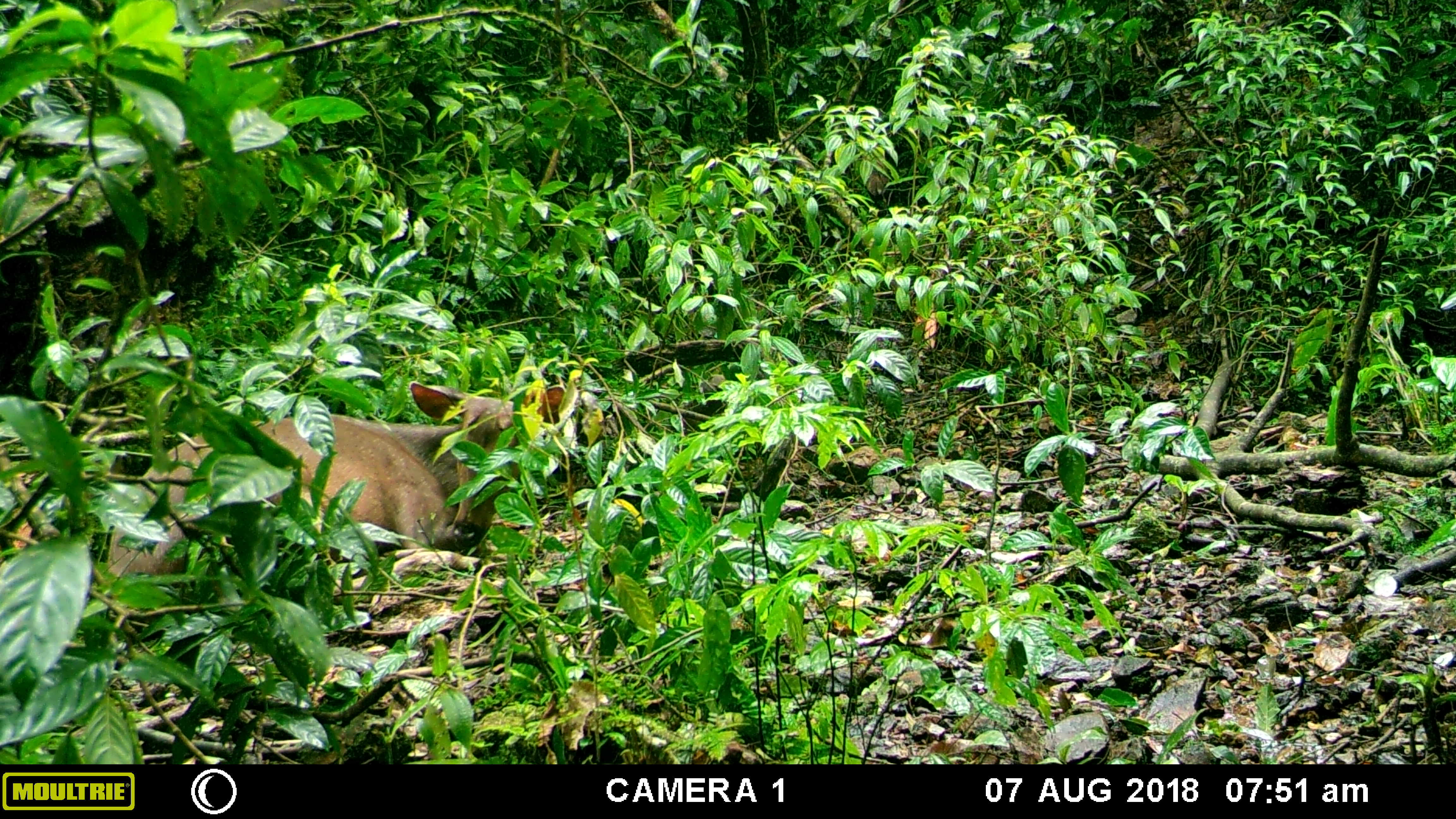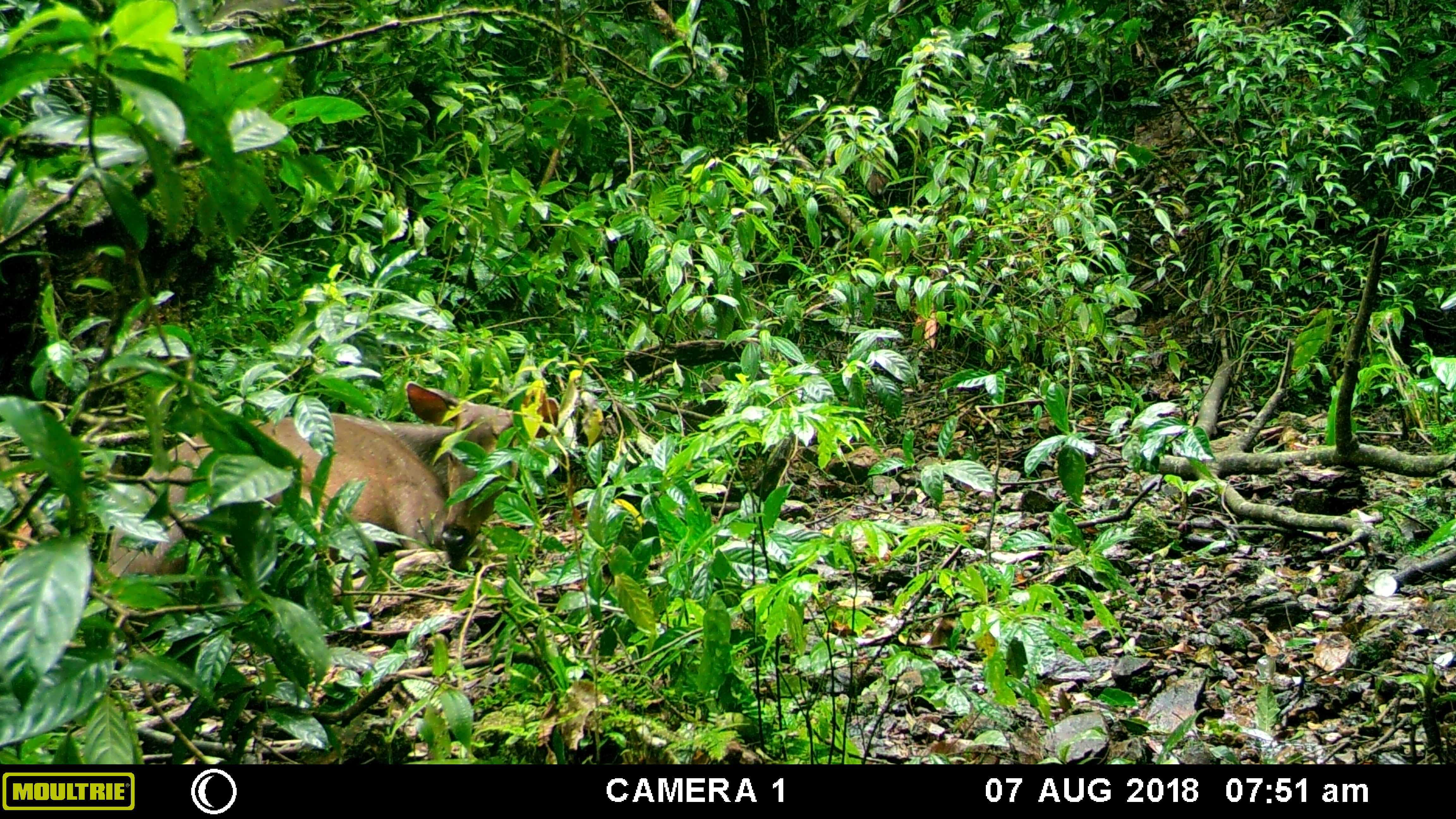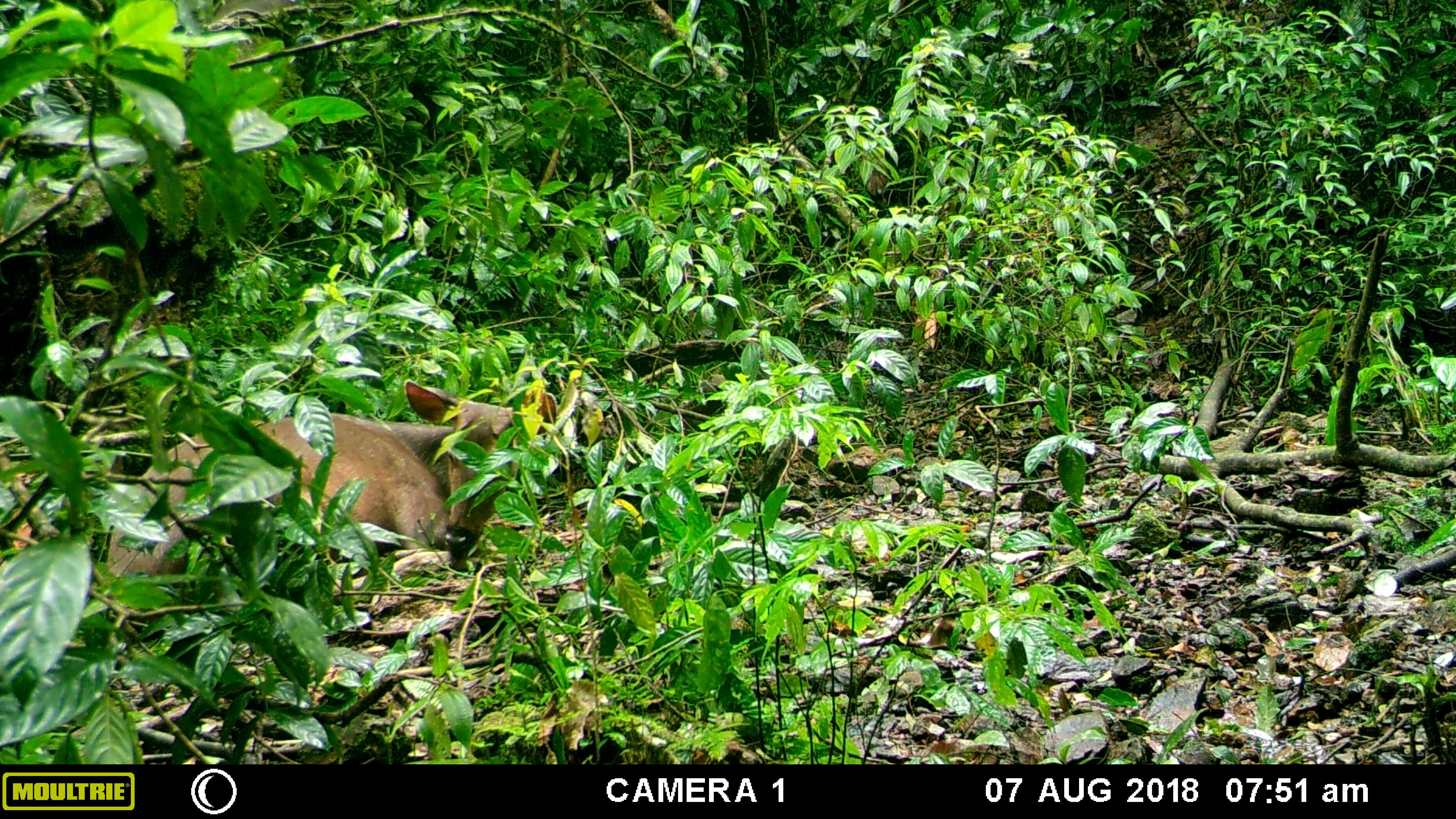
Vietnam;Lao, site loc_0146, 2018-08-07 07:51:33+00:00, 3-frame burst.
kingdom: Animalia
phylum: Chordata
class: Mammalia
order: Artiodactyla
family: Cervidae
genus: Rusa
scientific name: Rusa unicolor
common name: sambar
Sambar (Rusa unicolor). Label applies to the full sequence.